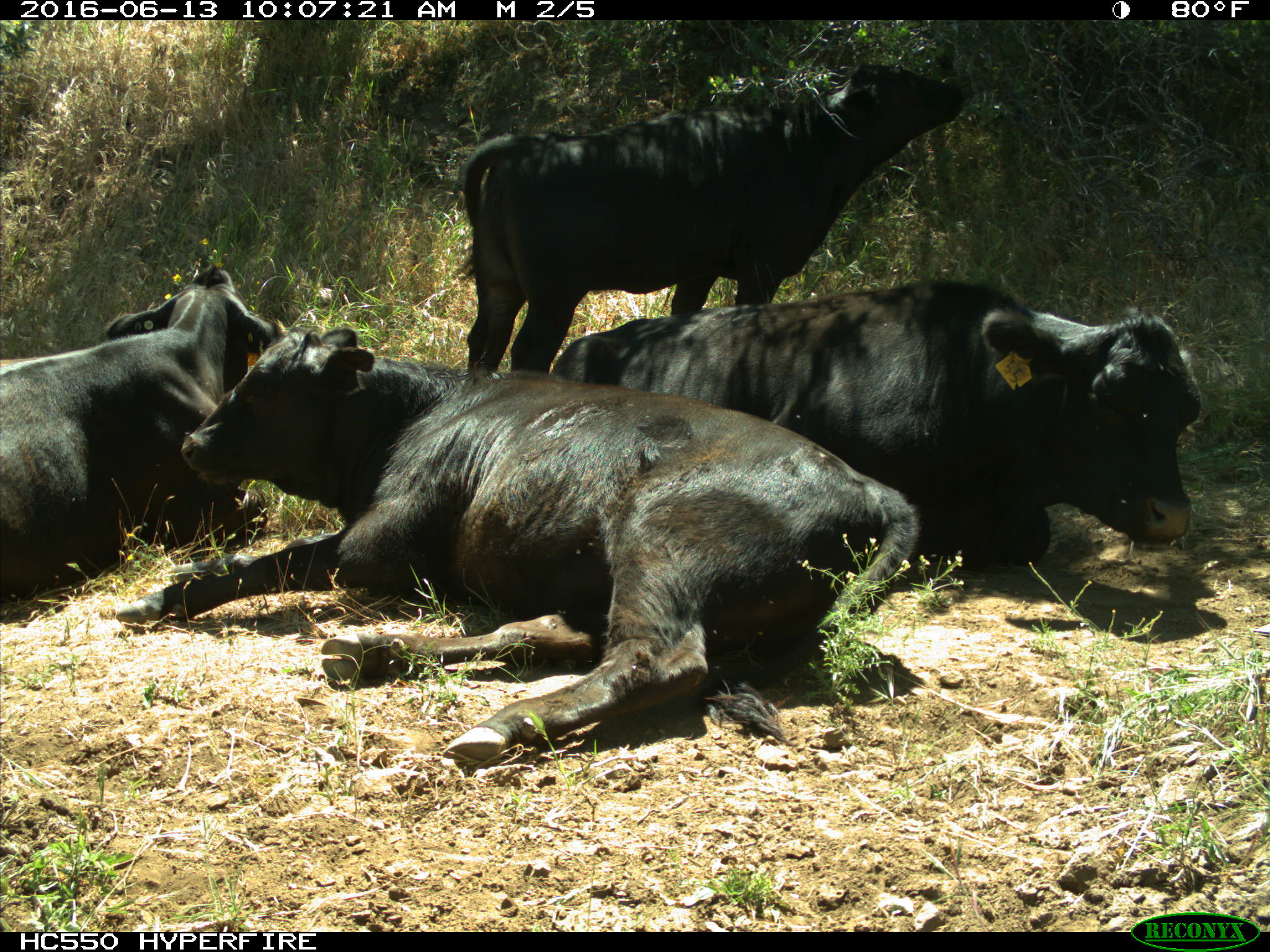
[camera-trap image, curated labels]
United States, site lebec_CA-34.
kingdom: Animalia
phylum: Chordata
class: Mammalia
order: Artiodactyla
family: Bovidae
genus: Bos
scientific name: Bos taurus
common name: domestic cow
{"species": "Bos taurus (domestic cow)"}